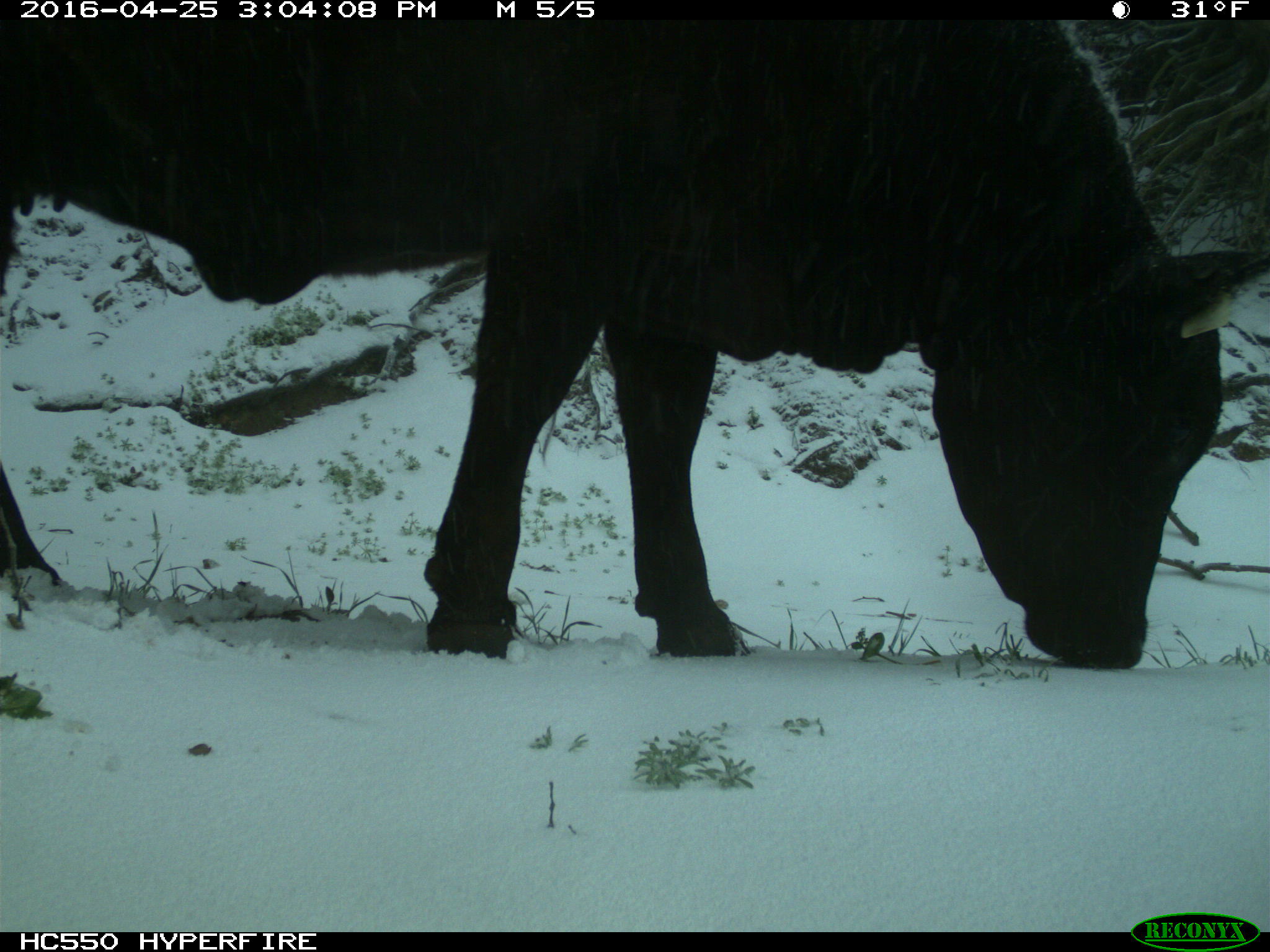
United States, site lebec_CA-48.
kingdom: Animalia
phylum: Chordata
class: Mammalia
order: Artiodactyla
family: Bovidae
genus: Bos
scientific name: Bos taurus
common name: domestic cow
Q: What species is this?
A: Bos taurus (domestic cow).